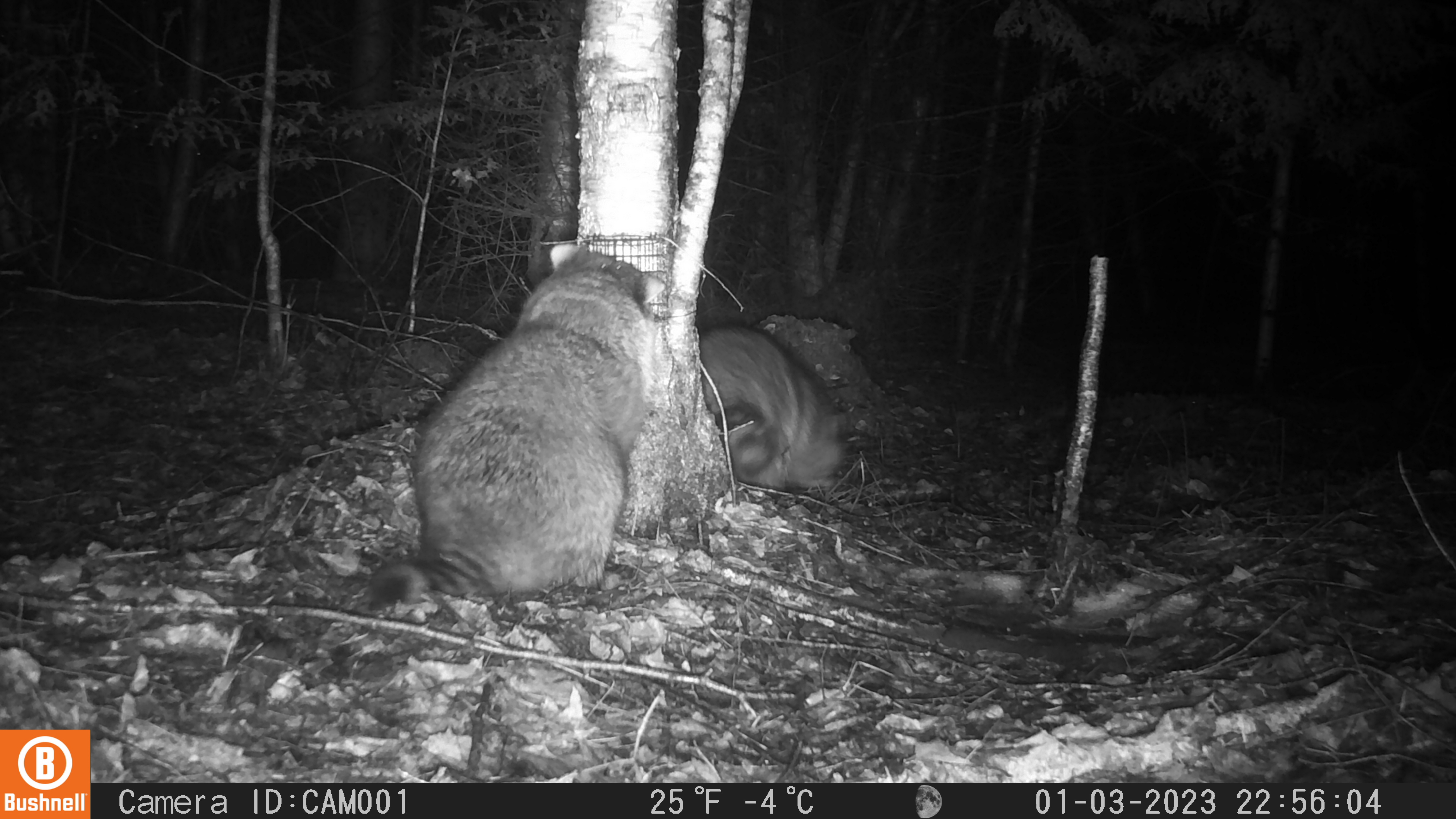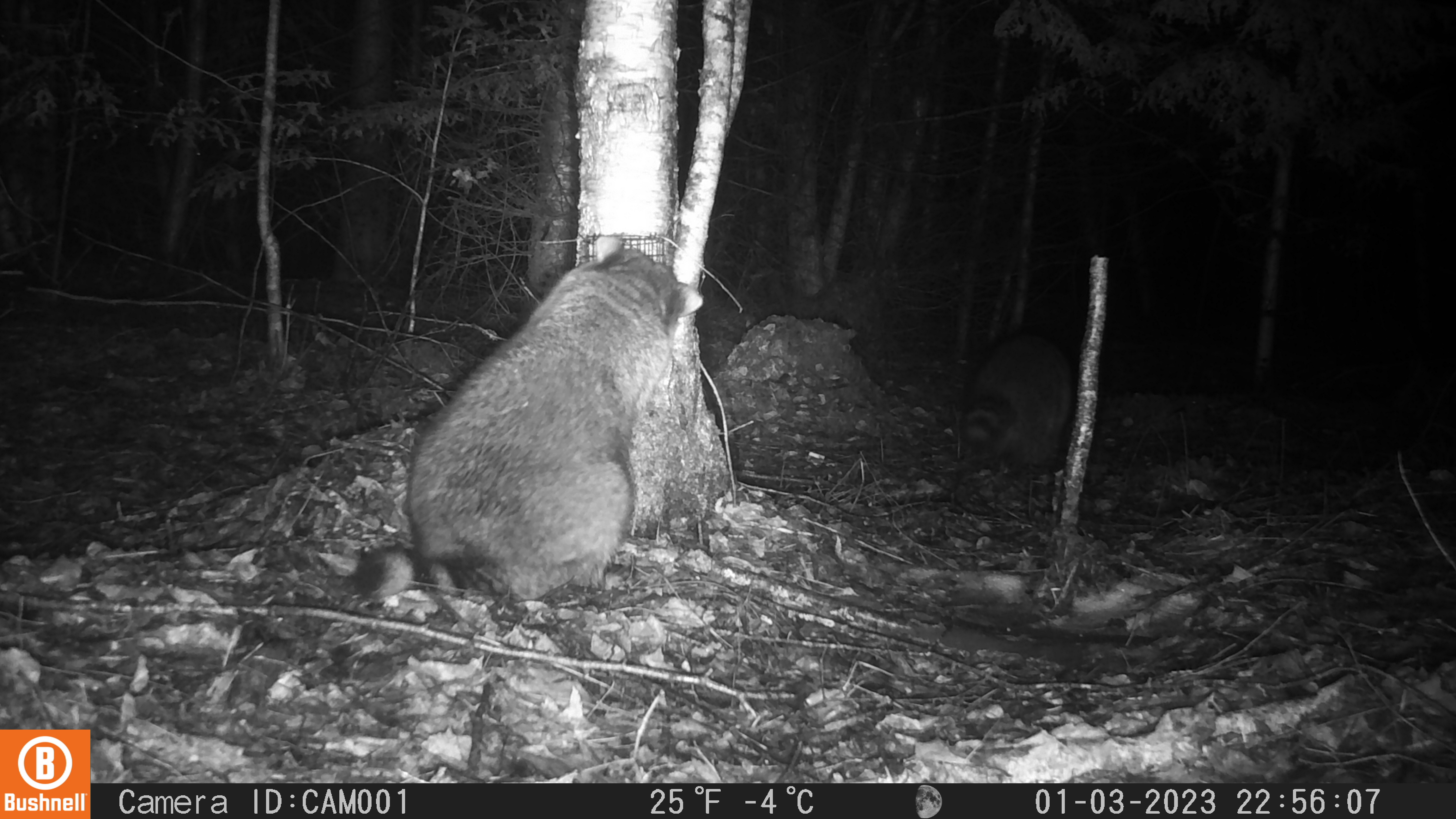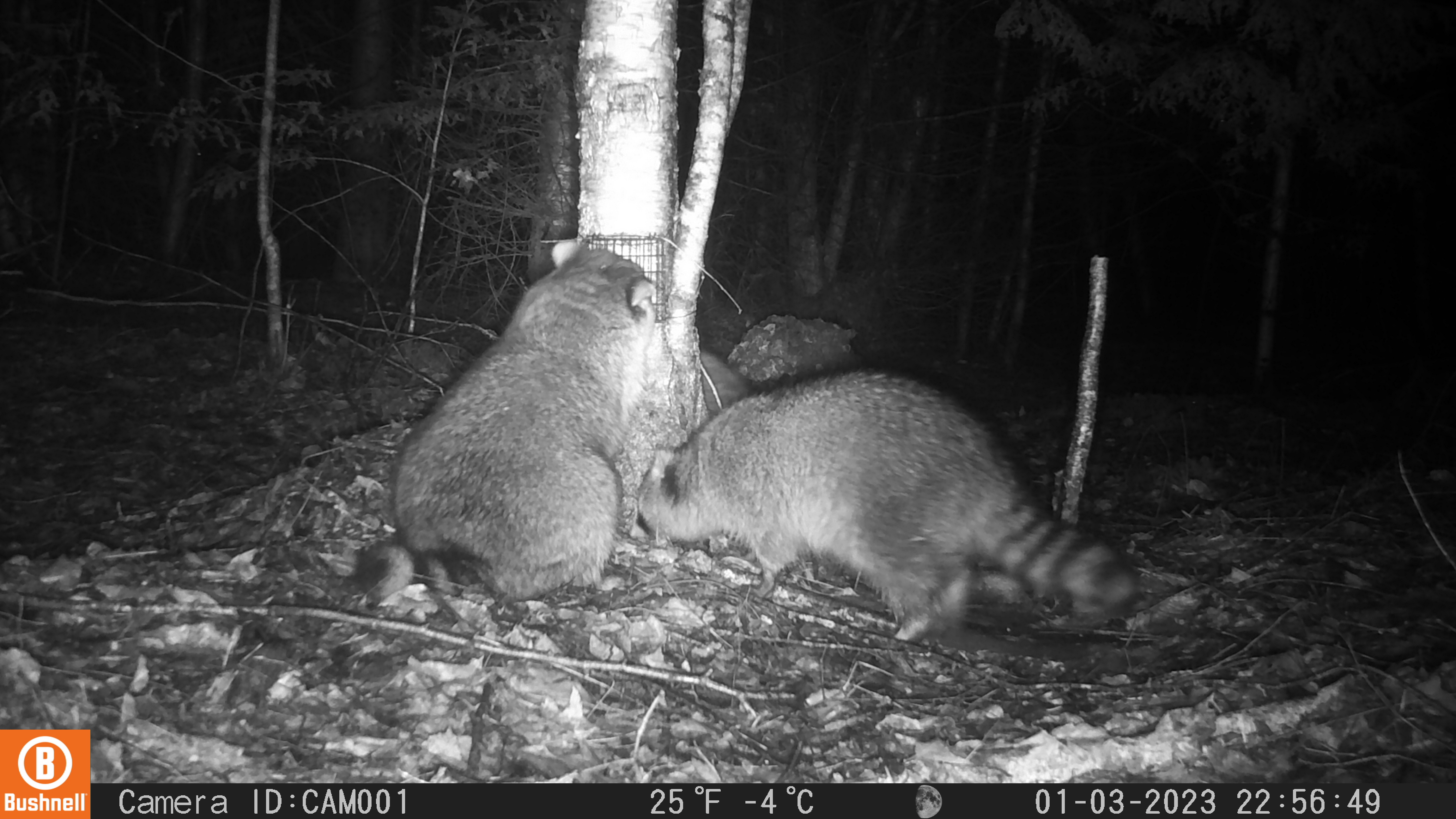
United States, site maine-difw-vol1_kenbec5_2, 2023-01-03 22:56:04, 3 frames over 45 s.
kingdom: Animalia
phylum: Chordata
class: Mammalia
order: Carnivora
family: Procyonidae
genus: Procyon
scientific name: Procyon lotor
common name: raccoon